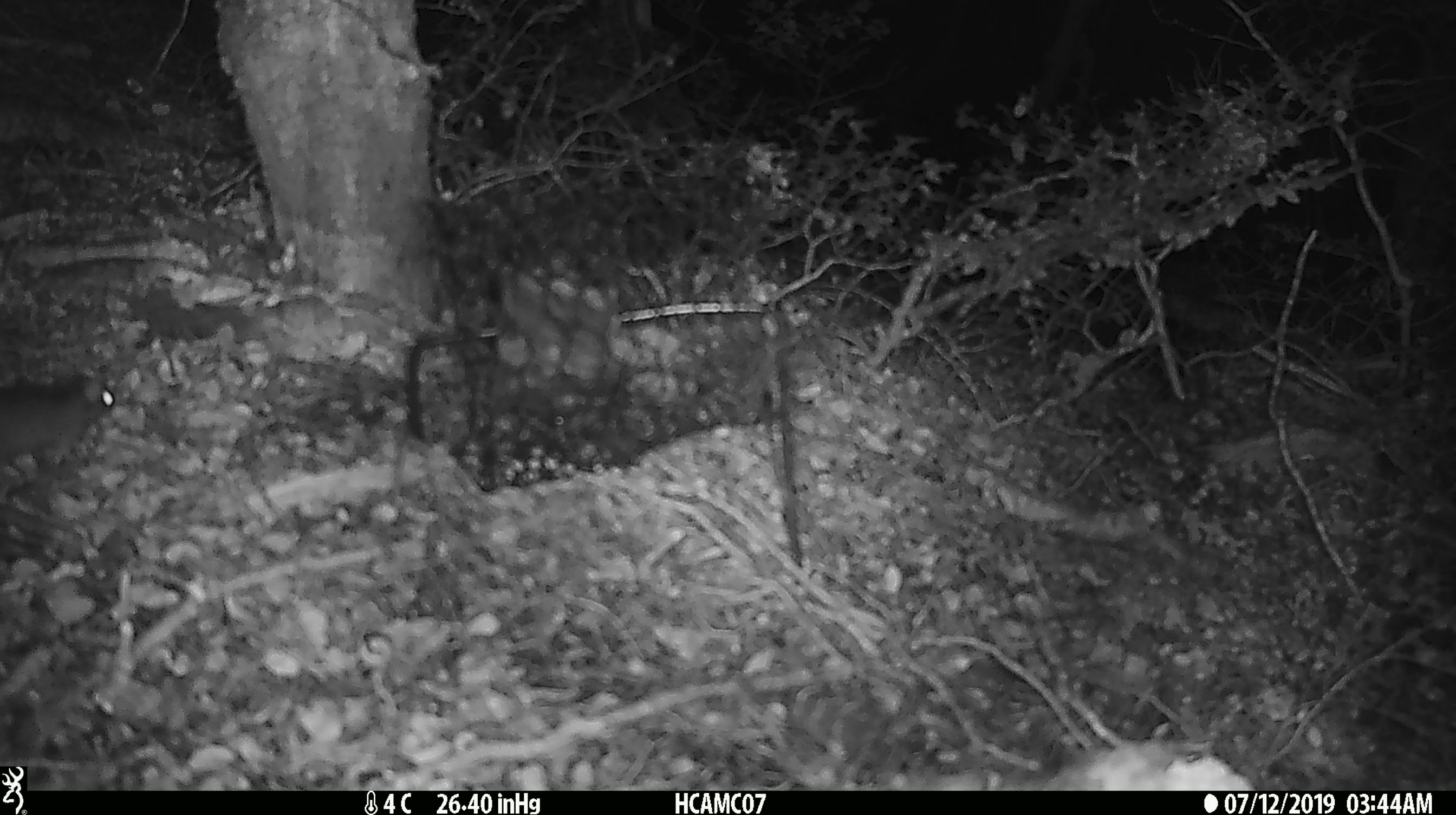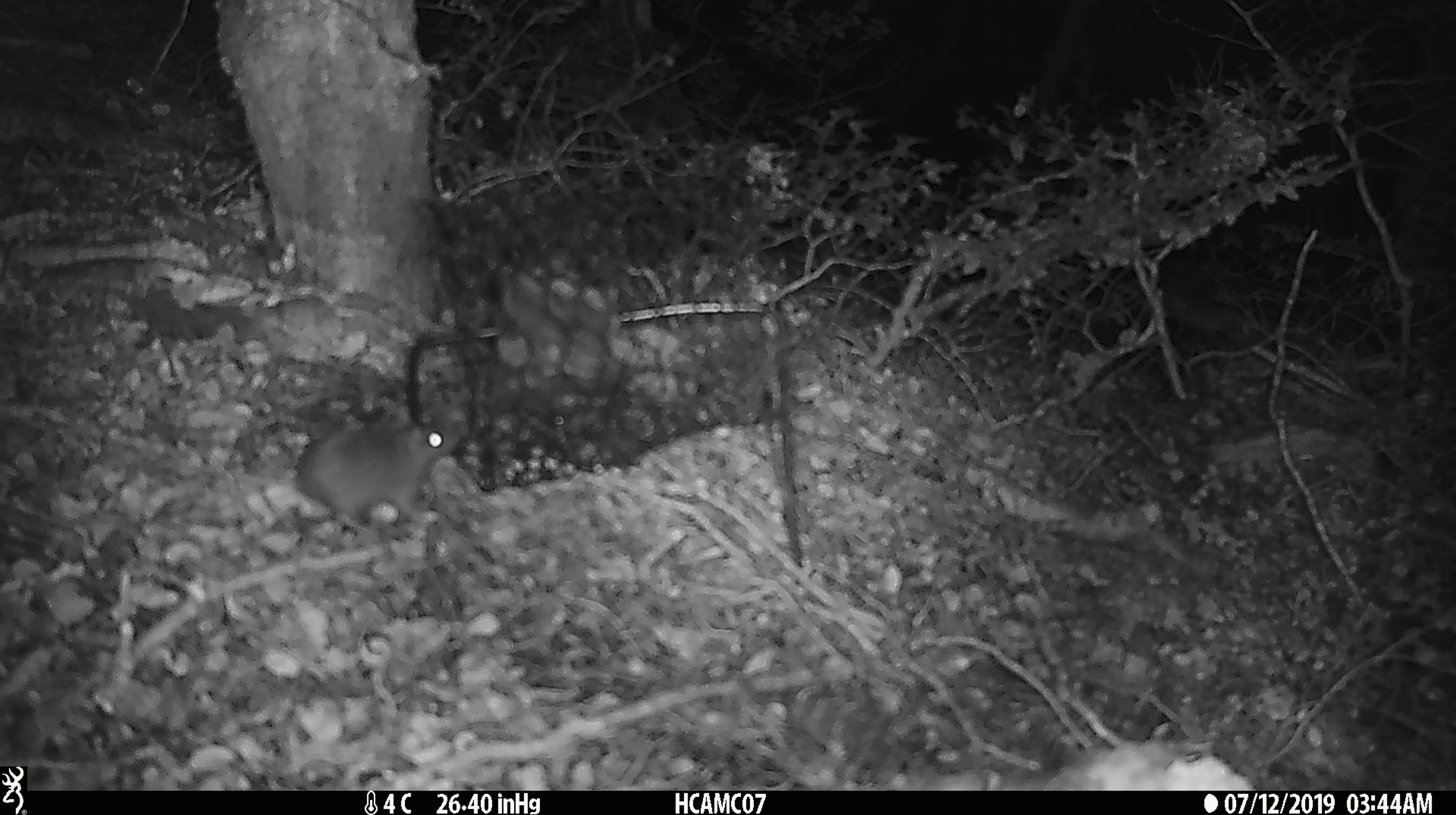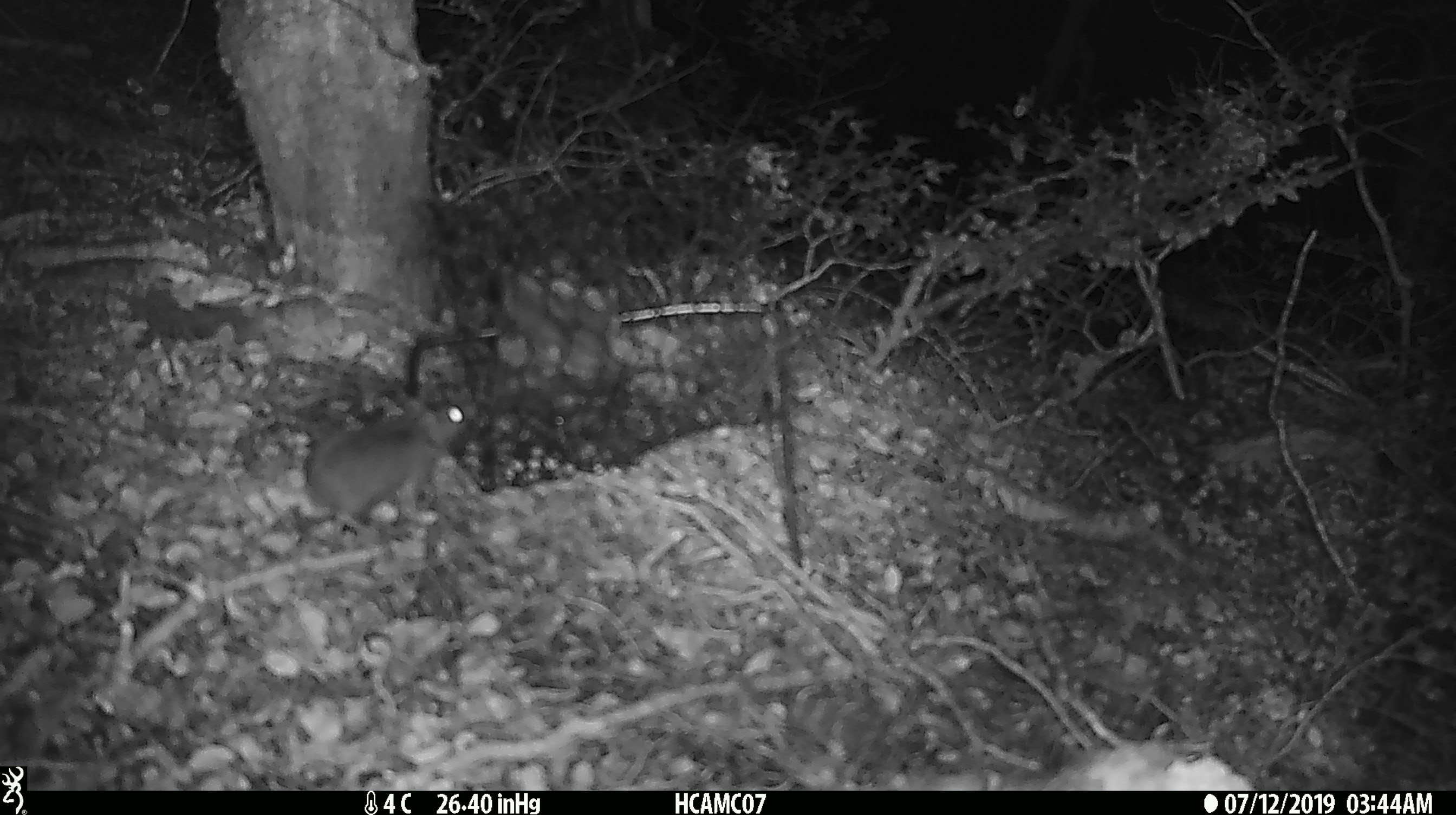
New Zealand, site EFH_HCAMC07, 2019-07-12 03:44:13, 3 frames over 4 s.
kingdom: Animalia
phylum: Chordata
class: Mammalia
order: Rodentia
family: Muridae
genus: Mus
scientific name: Mus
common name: mouse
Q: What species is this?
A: Mouse (Mus).